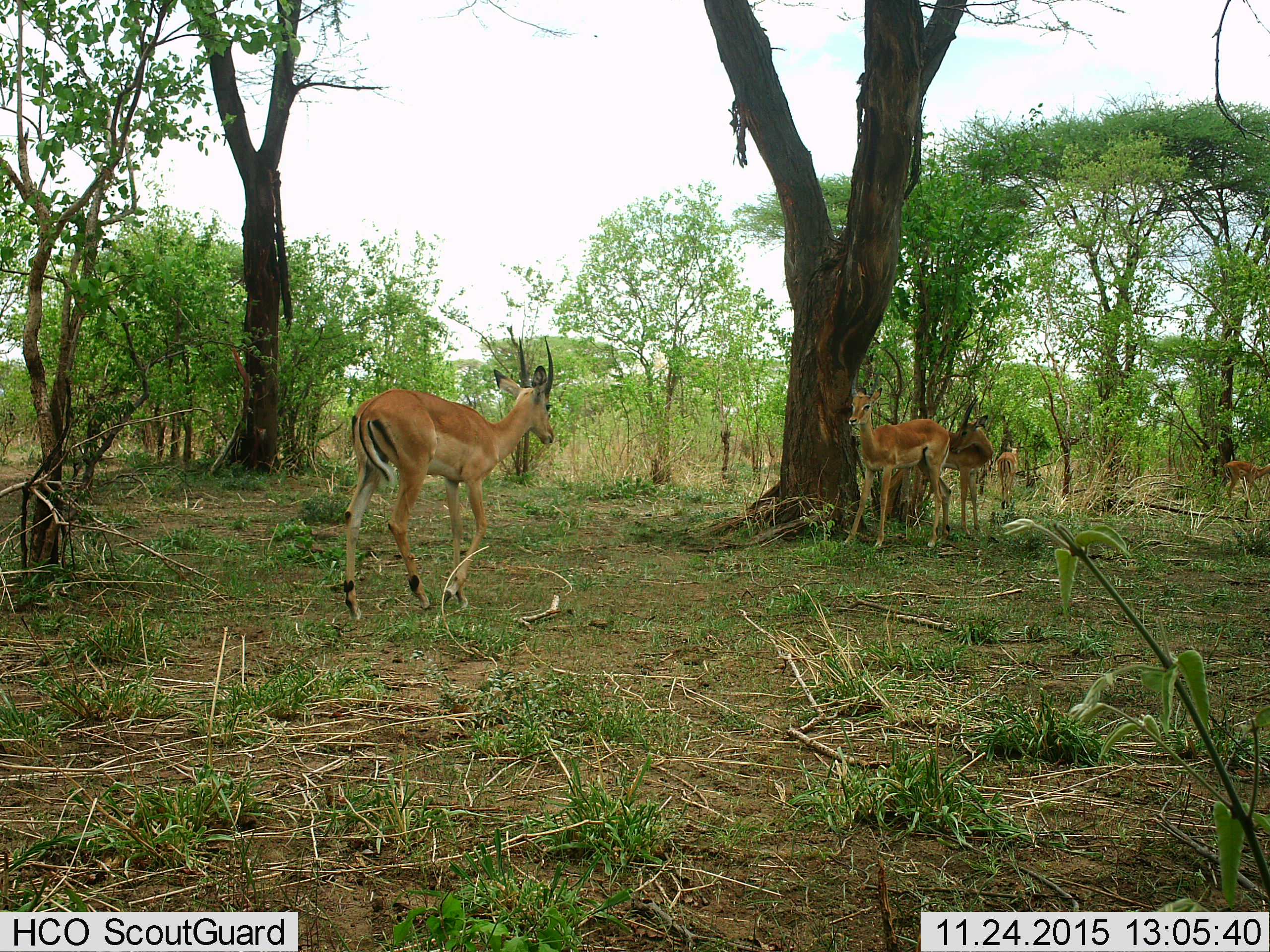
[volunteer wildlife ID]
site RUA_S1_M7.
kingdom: Animalia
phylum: Chordata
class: Mammalia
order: Artiodactyla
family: Bovidae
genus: Aepyceros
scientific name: Aepyceros melampus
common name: impala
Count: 5.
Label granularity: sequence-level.